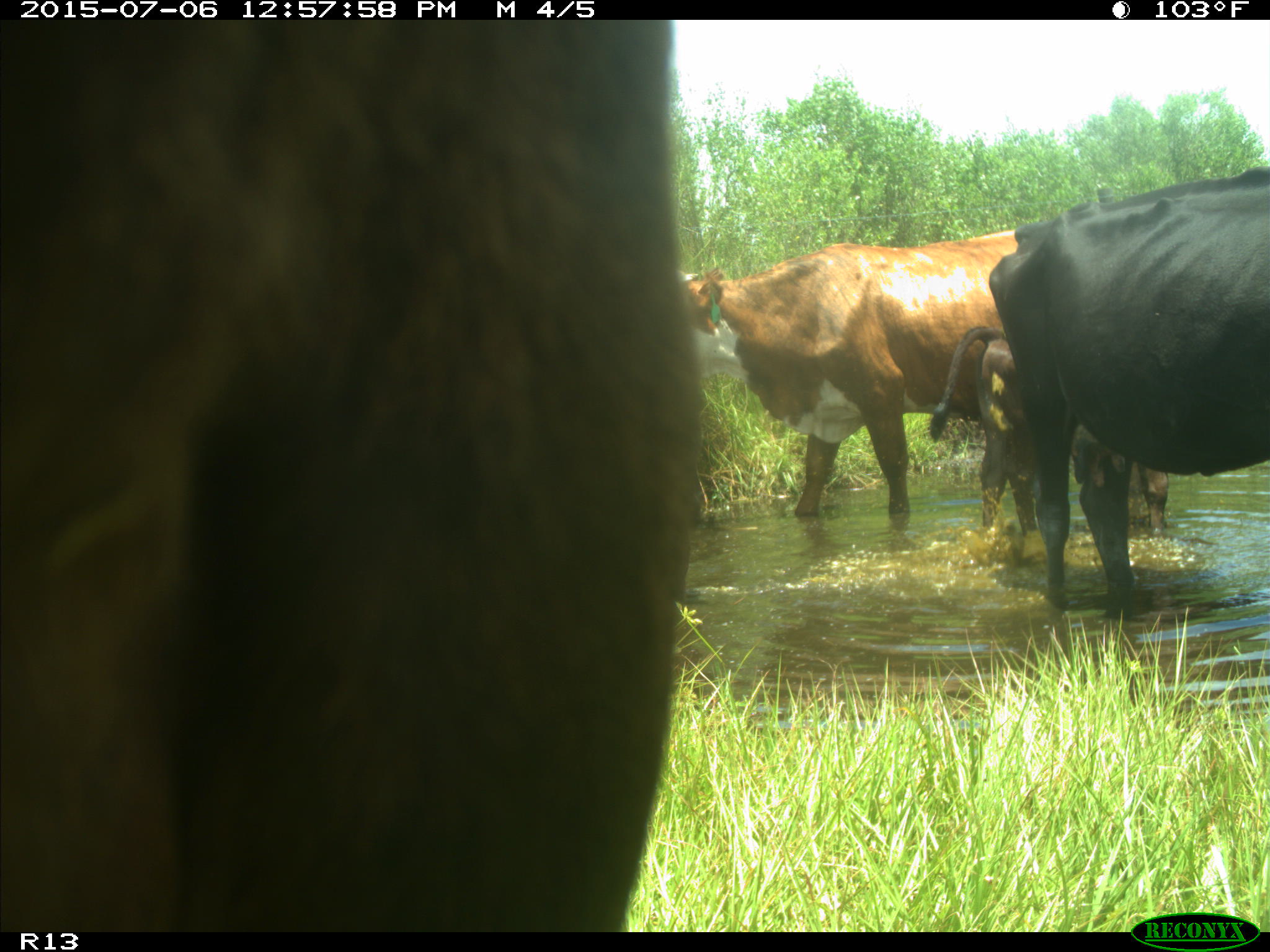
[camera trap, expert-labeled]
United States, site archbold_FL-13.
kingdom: Animalia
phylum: Chordata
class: Mammalia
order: Artiodactyla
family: Bovidae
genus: Bos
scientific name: Bos taurus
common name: domestic cow